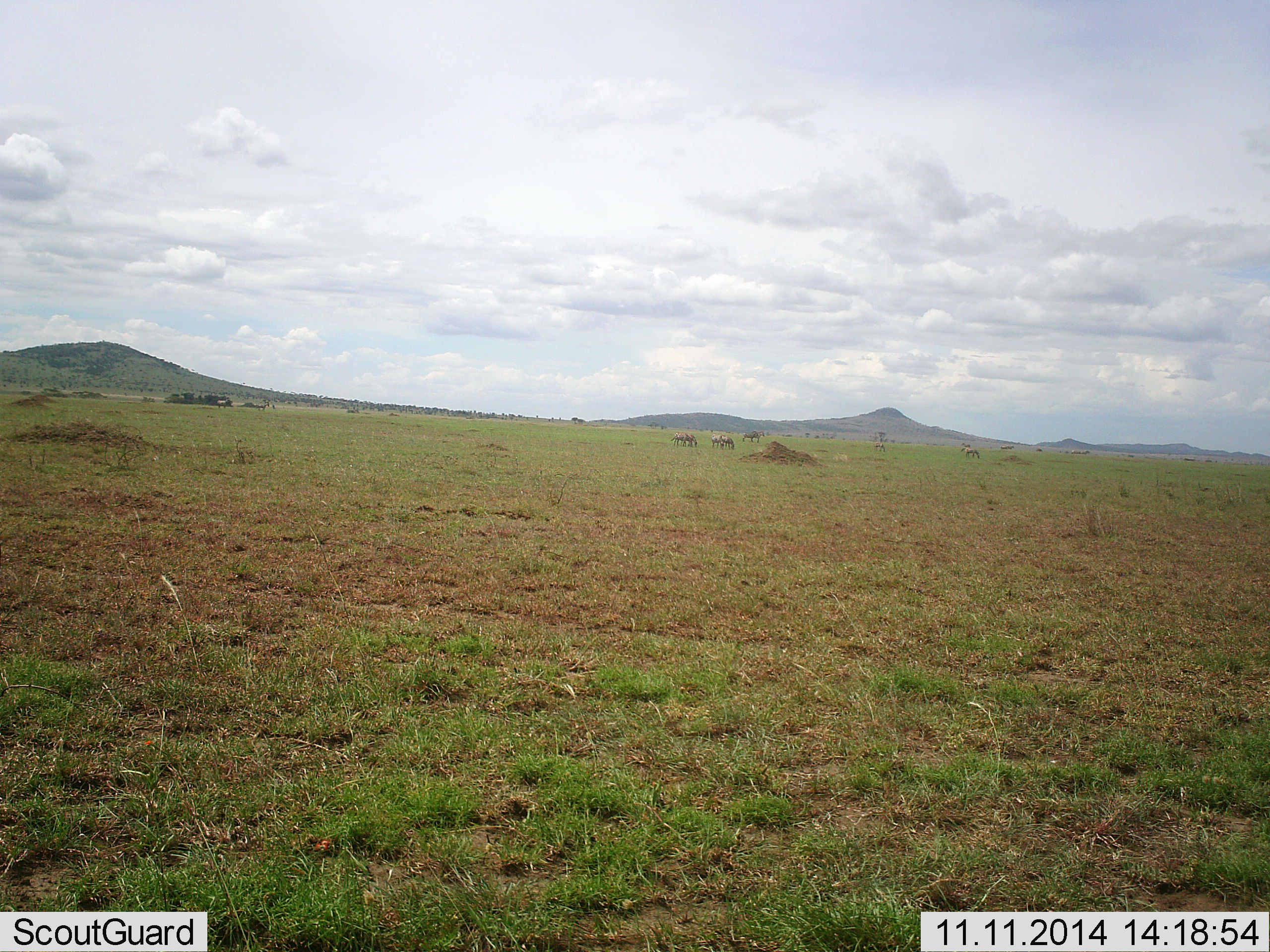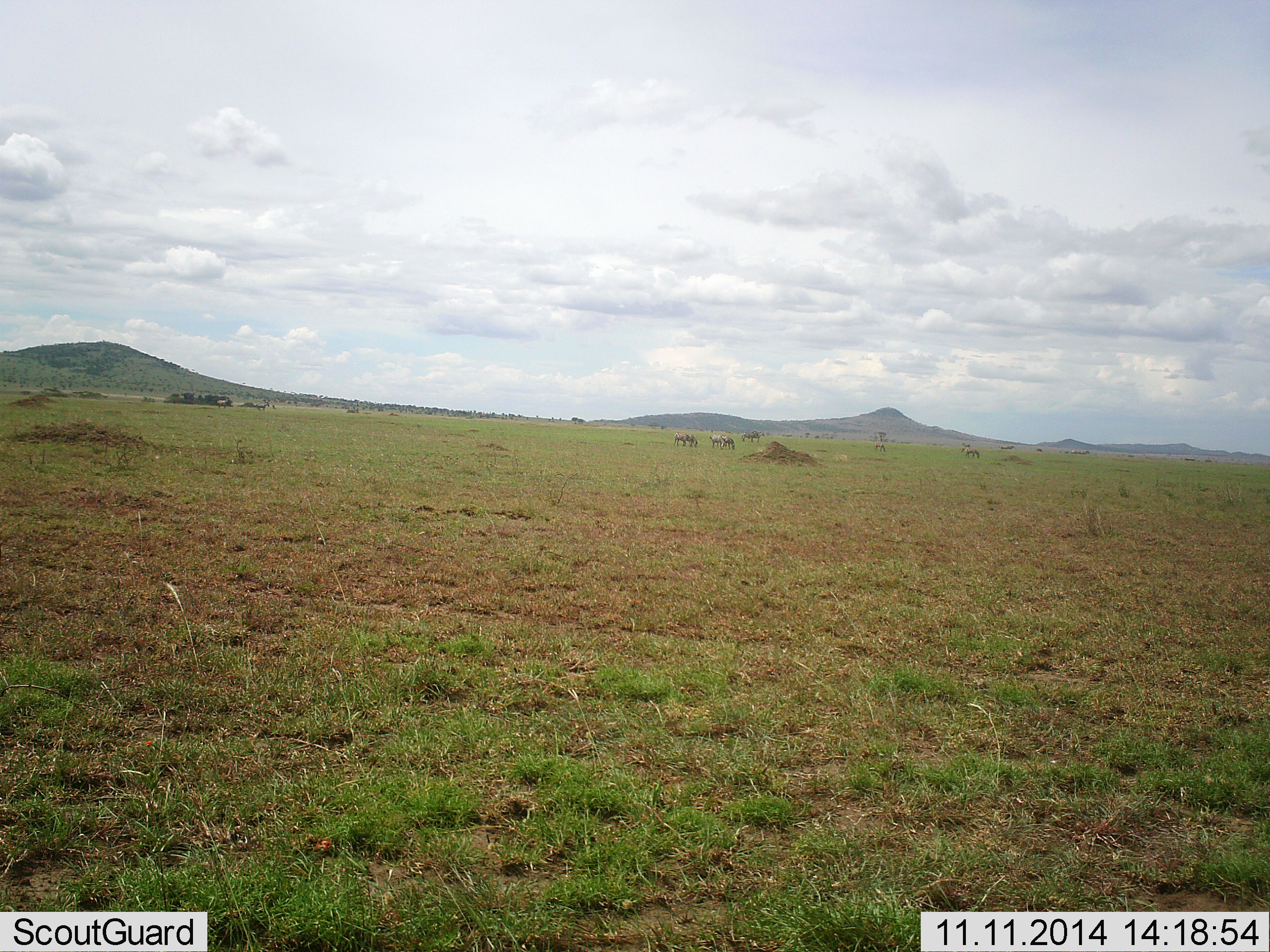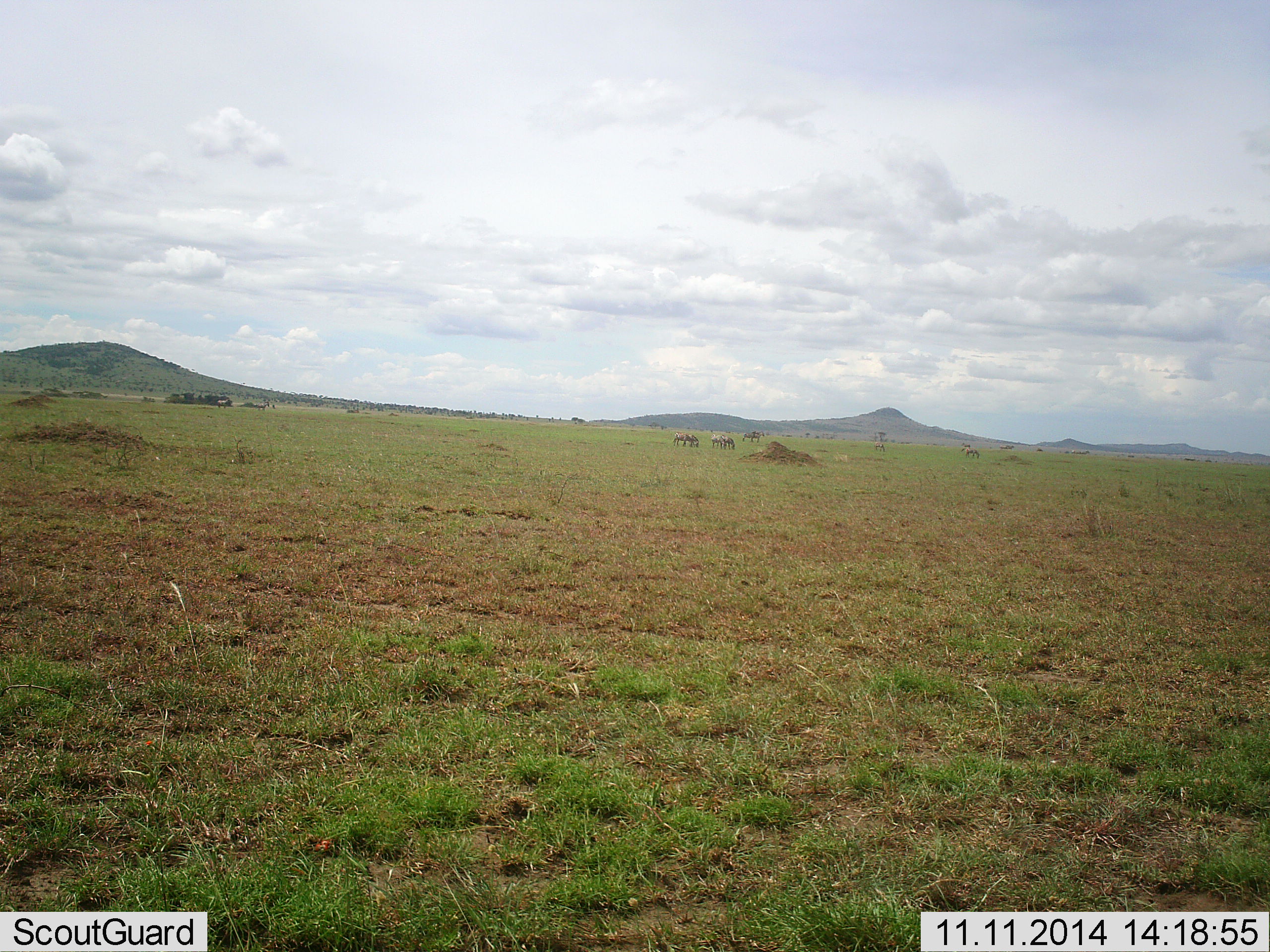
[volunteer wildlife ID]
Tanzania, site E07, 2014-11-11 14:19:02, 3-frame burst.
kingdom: Animalia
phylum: Chordata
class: Mammalia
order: Artiodactyla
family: Bovidae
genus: Connochaetes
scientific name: Connochaetes taurinus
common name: blue wildebeest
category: wildebeest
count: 5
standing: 12%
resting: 0%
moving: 12%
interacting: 0%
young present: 0%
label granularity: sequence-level